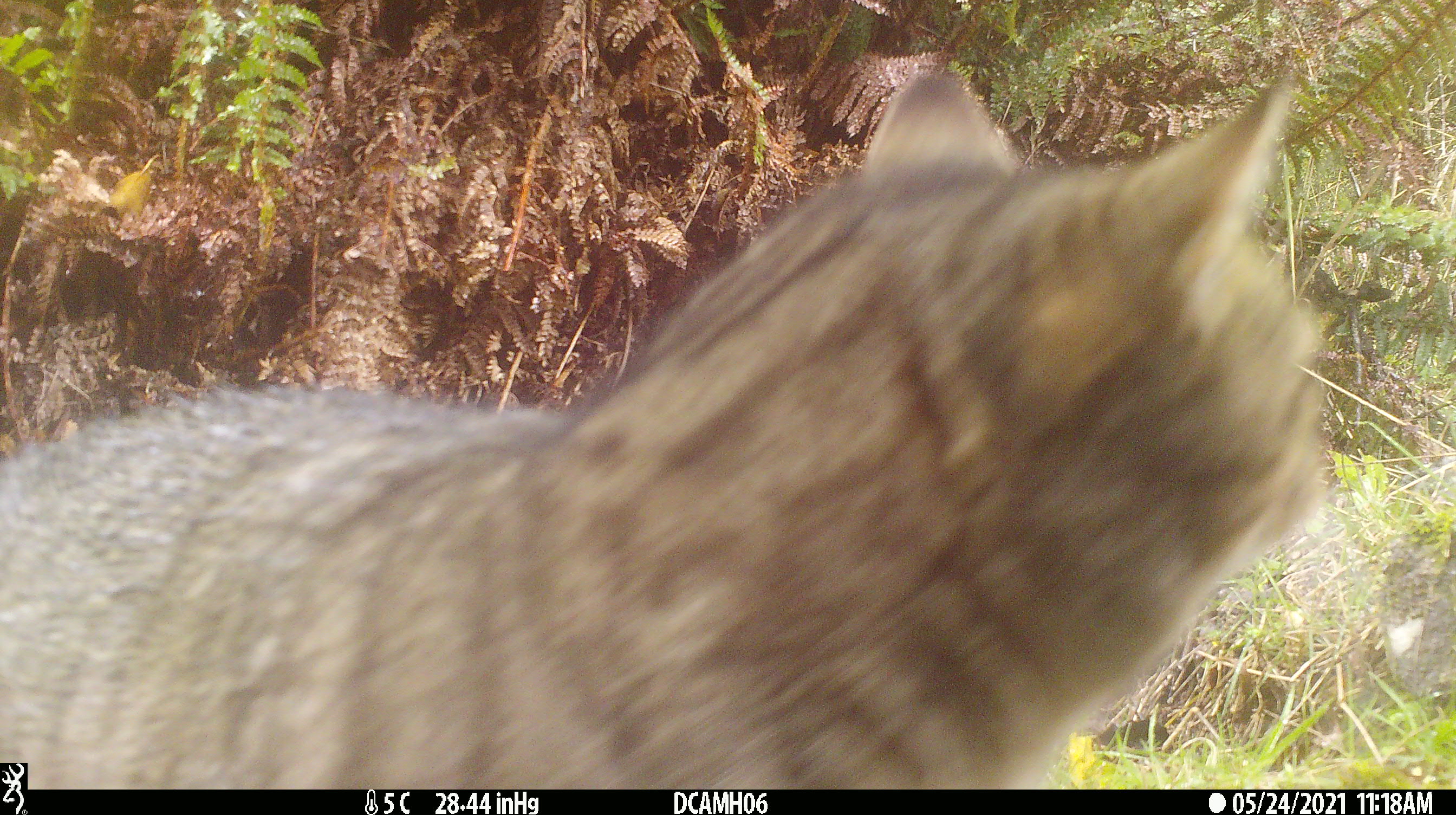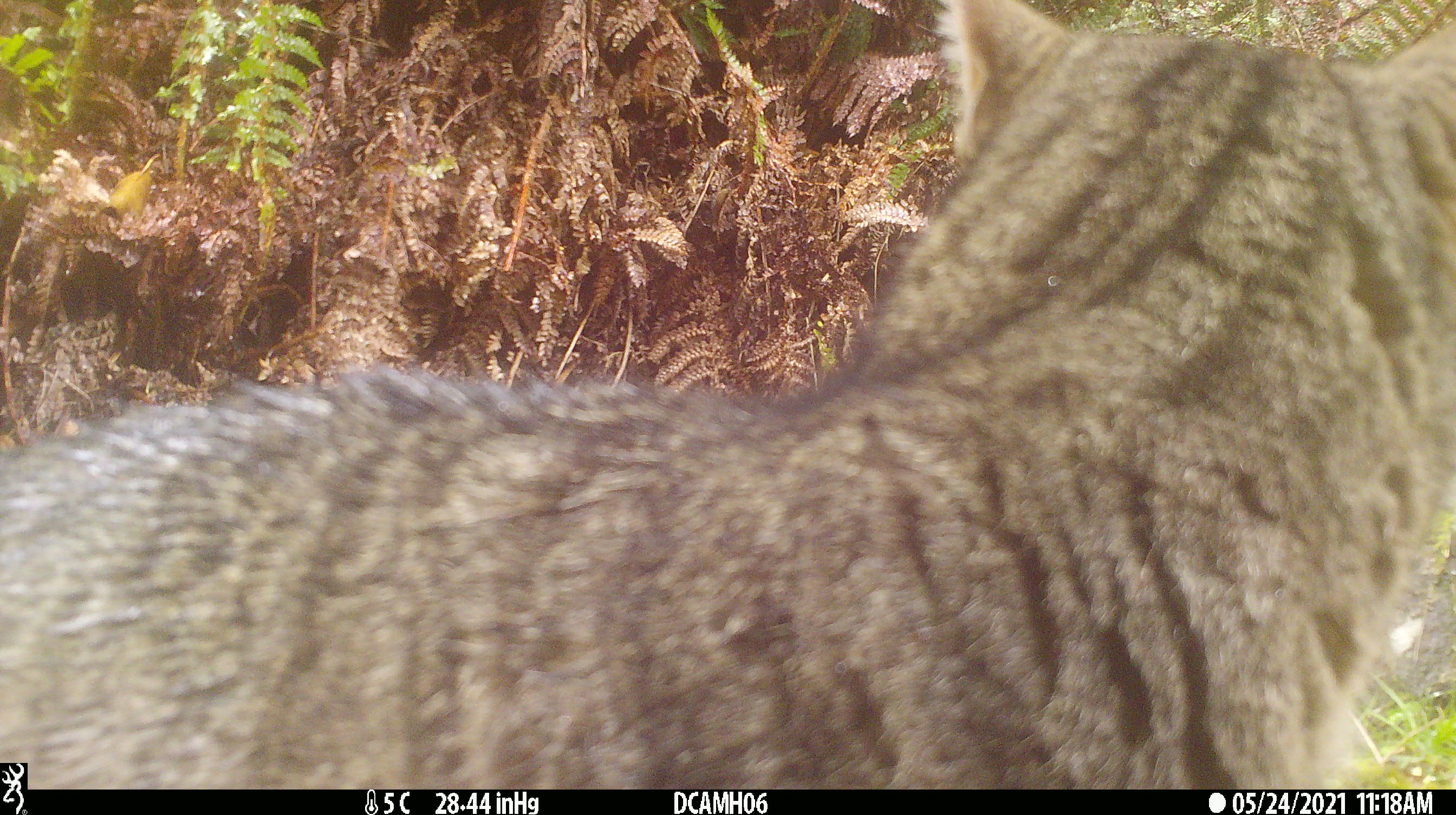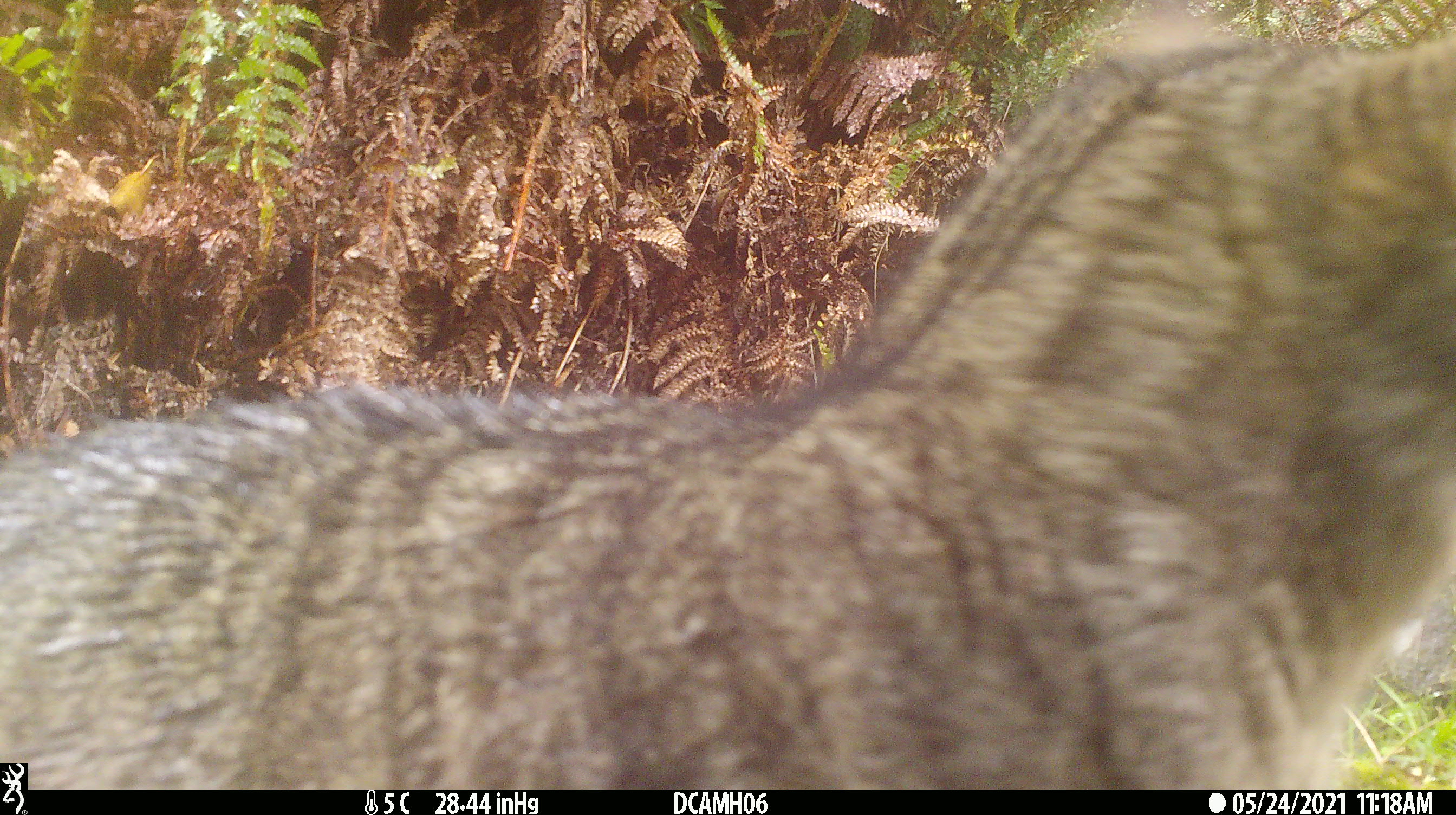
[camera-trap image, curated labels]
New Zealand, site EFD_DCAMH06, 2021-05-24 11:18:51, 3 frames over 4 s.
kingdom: Animalia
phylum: Chordata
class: Mammalia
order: Carnivora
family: Felidae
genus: Felis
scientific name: Felis catus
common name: domestic cat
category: cat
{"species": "cat (domestic cat) (Felis catus)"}